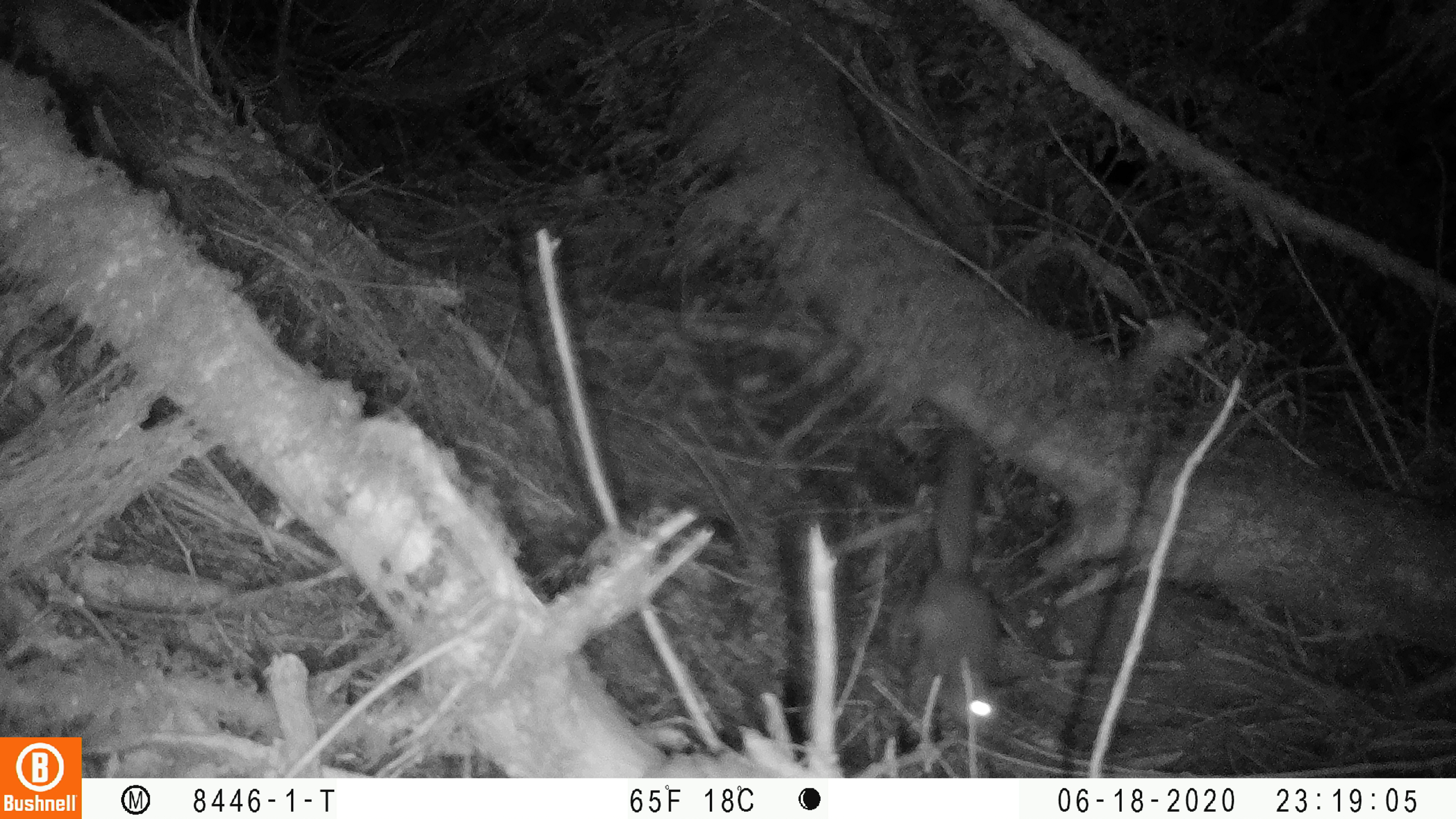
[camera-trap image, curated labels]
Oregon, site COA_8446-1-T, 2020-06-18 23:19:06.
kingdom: Animalia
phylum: Chordata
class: Mammalia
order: Rodentia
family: Sciuridae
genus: Glaucomys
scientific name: Glaucomys oregonensis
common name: humboldt's flying squirrel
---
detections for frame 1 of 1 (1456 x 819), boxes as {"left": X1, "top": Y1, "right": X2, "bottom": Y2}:
humboldt's flying squirrel: {"left": 892, "top": 419, "right": 1025, "bottom": 747}